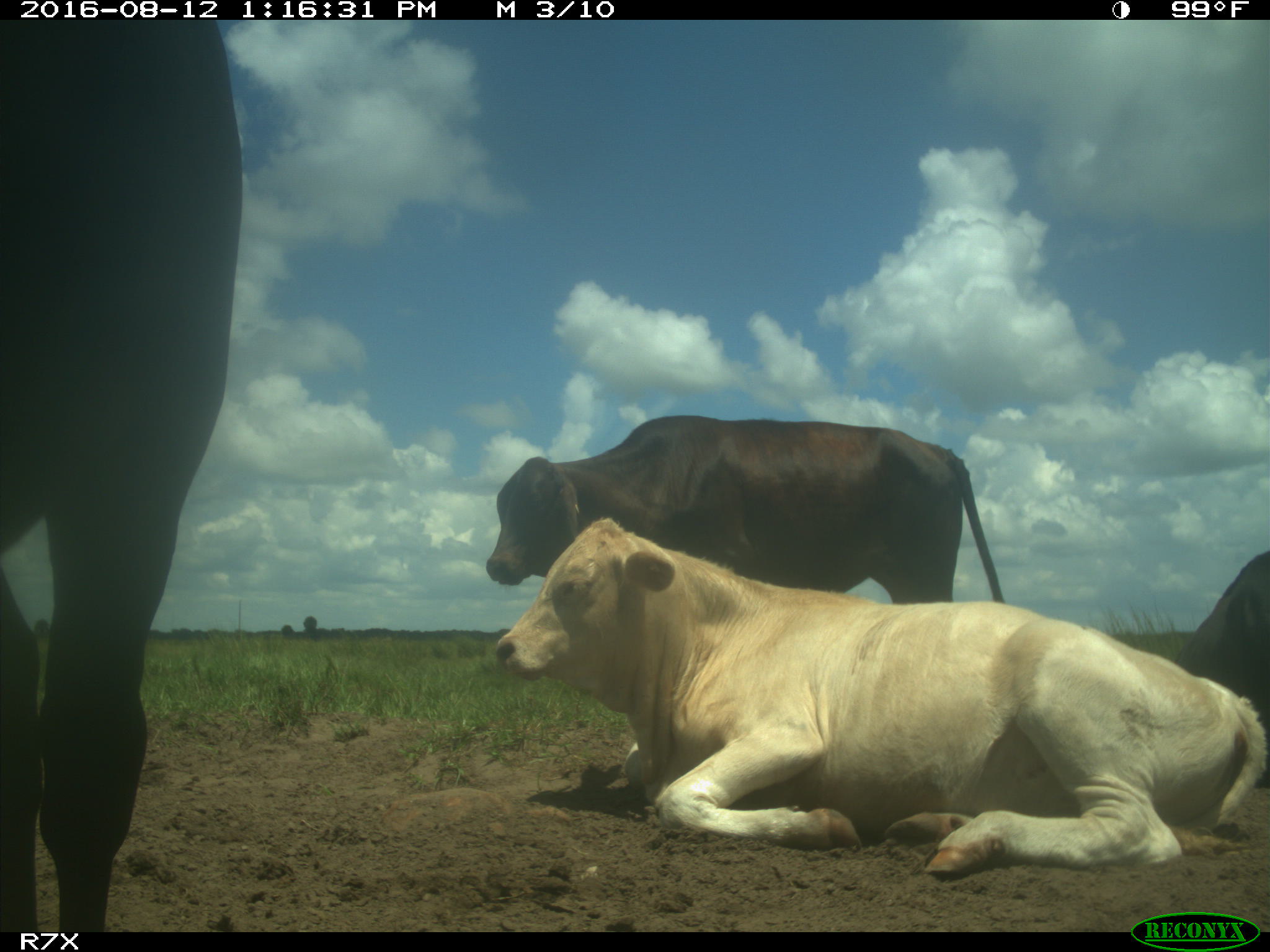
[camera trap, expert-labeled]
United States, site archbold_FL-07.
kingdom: Animalia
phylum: Chordata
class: Mammalia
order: Artiodactyla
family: Bovidae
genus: Bos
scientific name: Bos taurus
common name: domestic cow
Bos taurus (domestic cow).